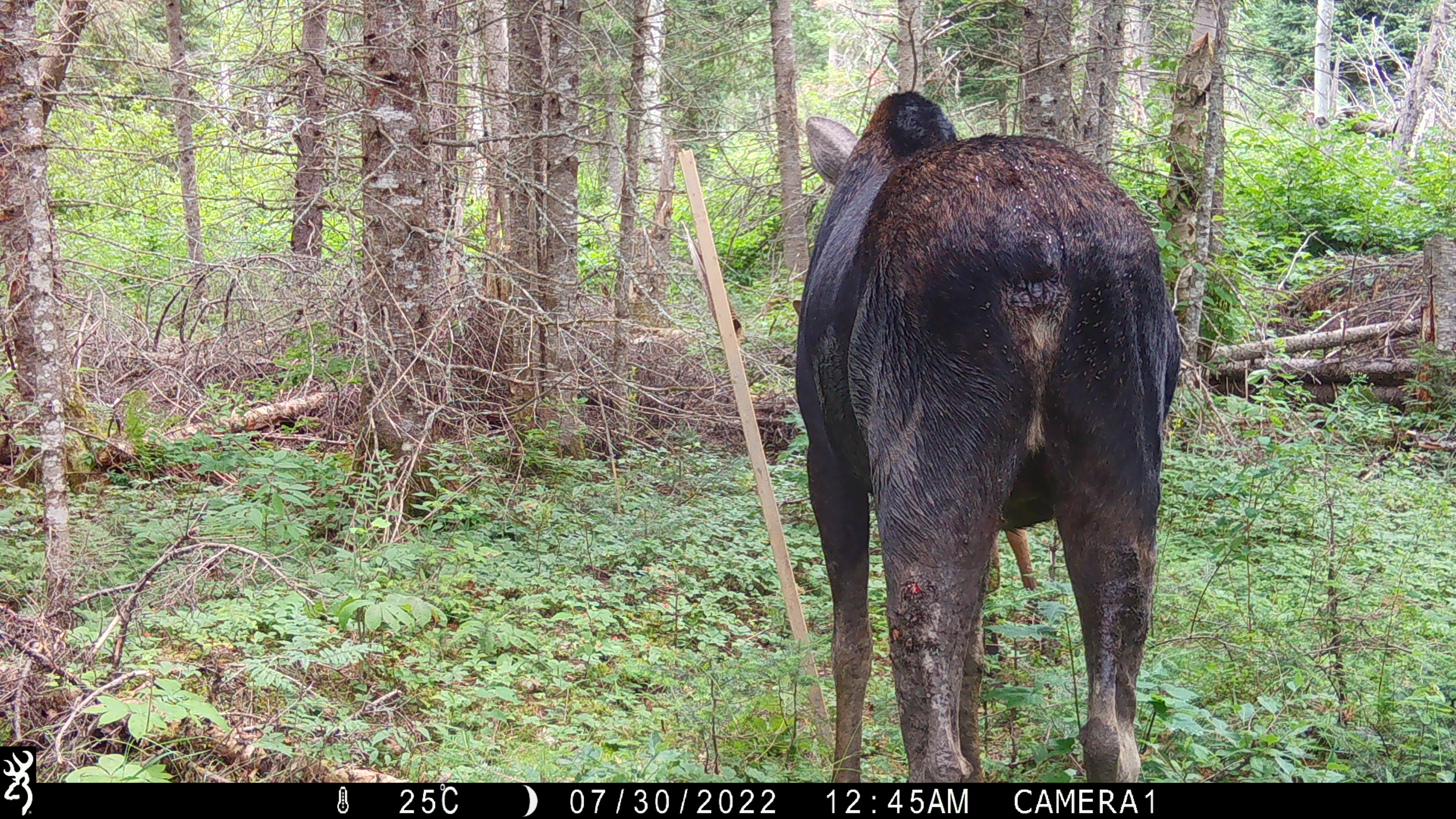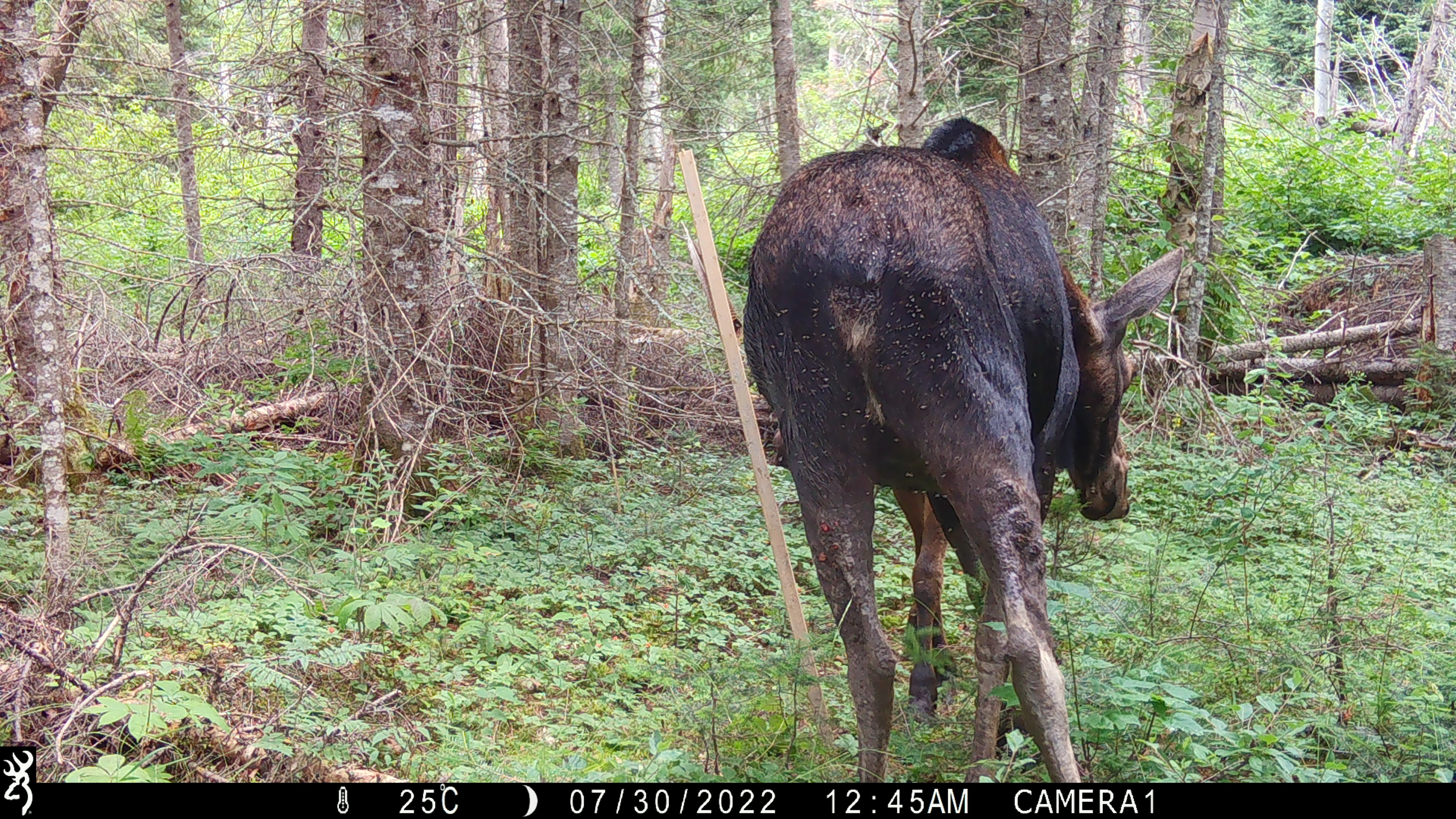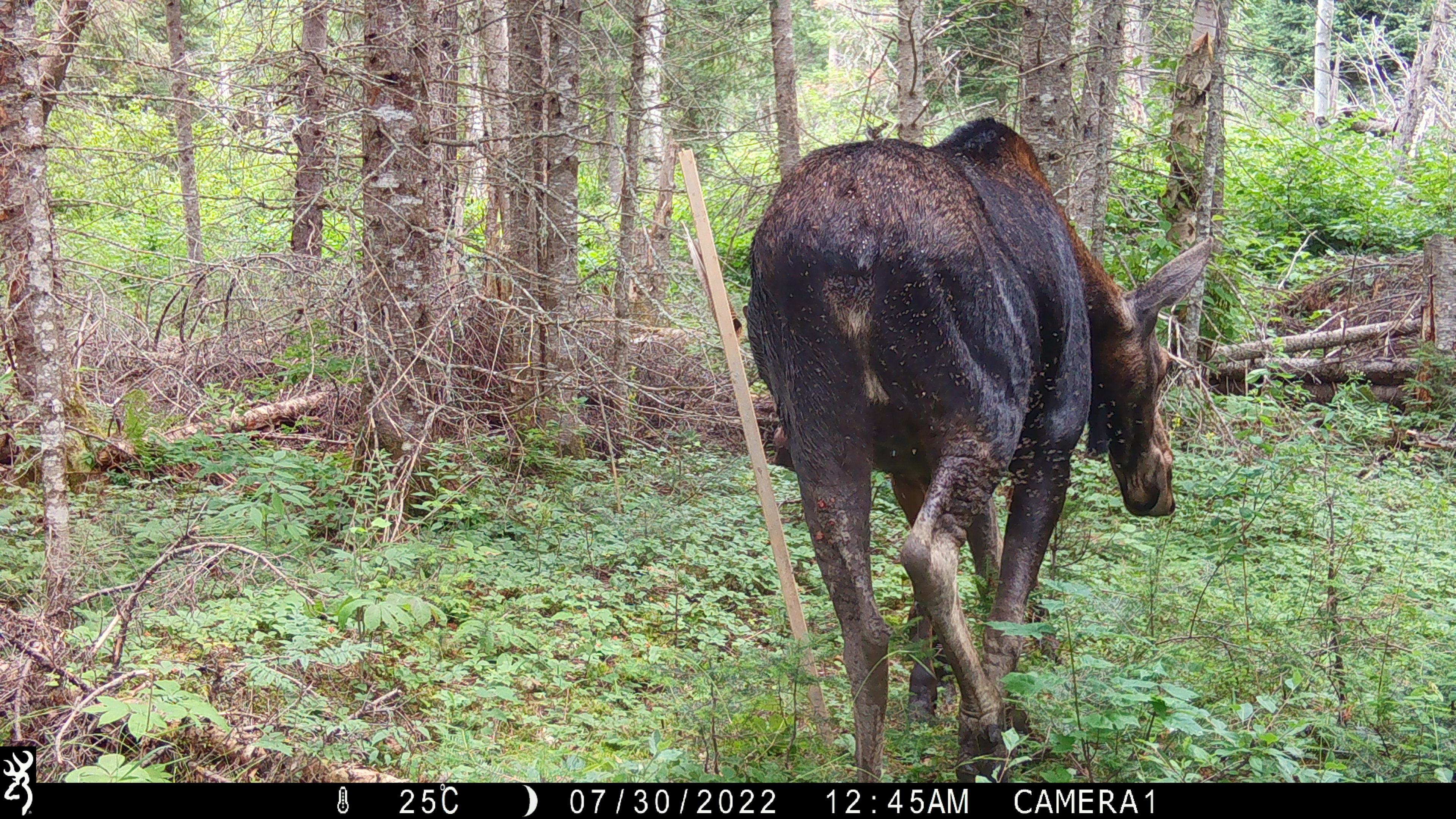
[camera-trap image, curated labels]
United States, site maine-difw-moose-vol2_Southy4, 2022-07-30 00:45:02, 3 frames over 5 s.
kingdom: Animalia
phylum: Chordata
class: Mammalia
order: Artiodactyla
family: Cervidae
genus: Alces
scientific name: Alces alces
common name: moose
Moose (Alces alces).